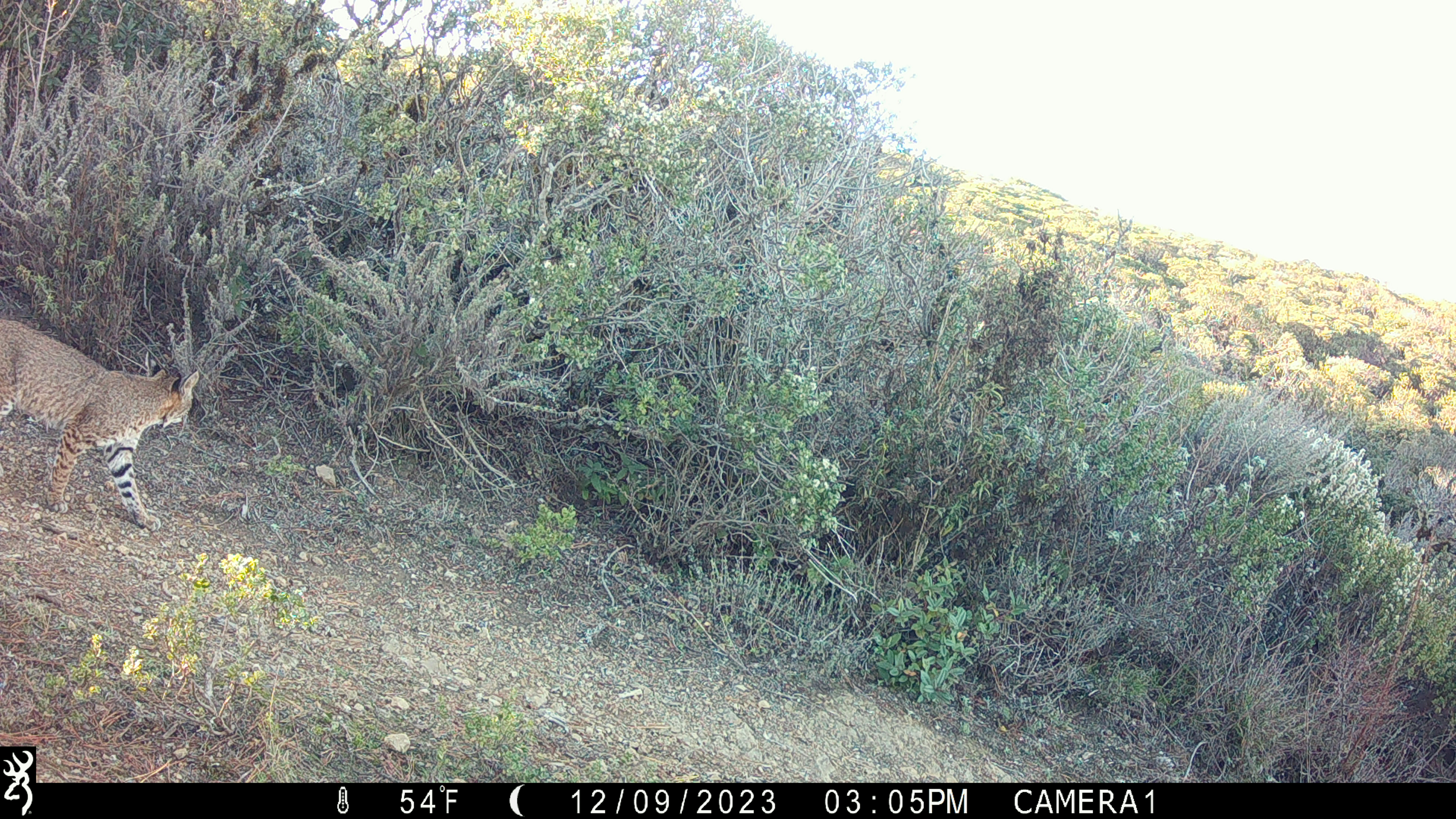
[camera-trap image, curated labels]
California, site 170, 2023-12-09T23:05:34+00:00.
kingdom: Animalia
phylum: Chordata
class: Mammalia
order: Carnivora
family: Felidae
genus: Lynx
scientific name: Lynx rufus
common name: bobcat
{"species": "bobcat (Lynx rufus)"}